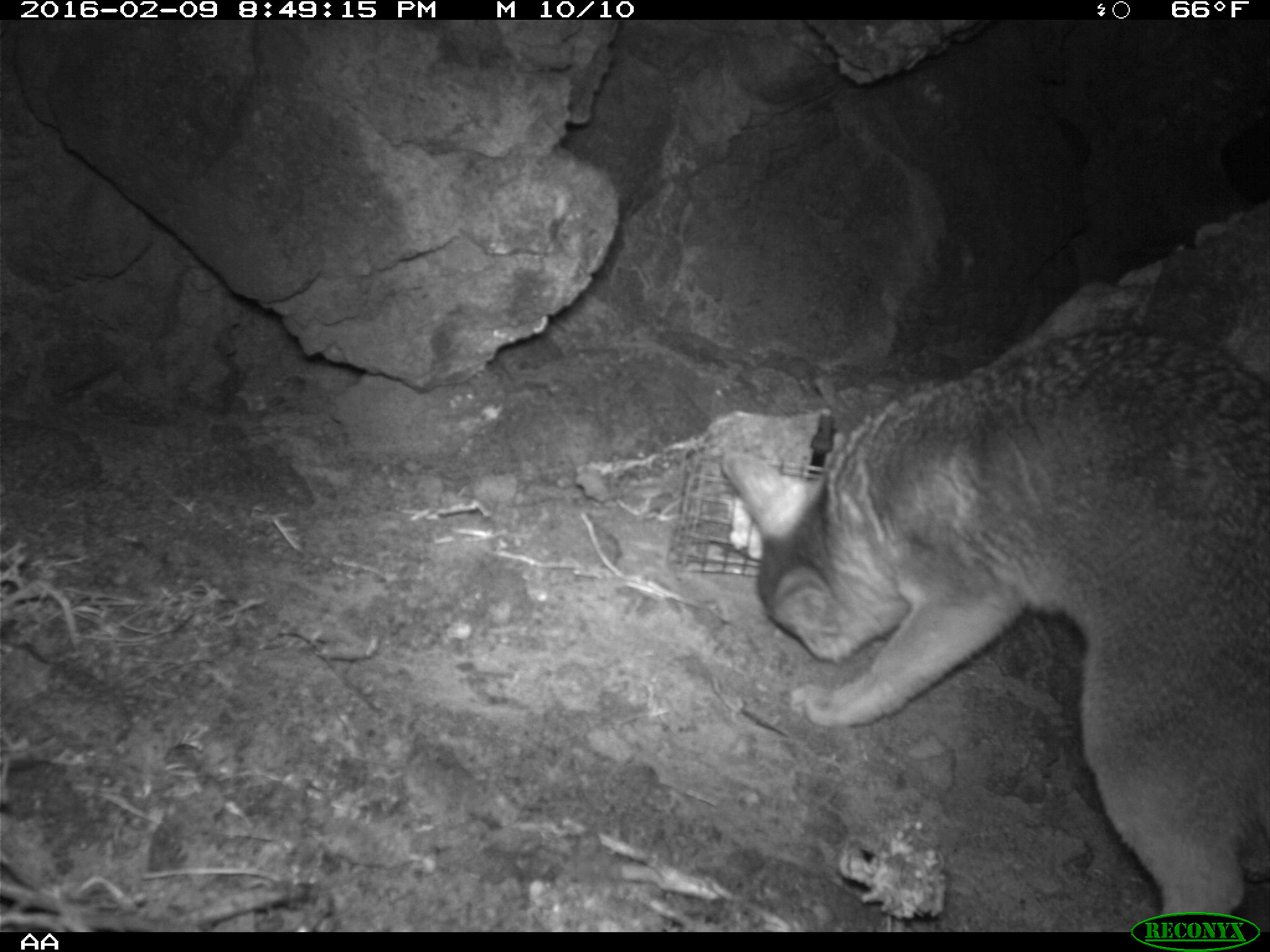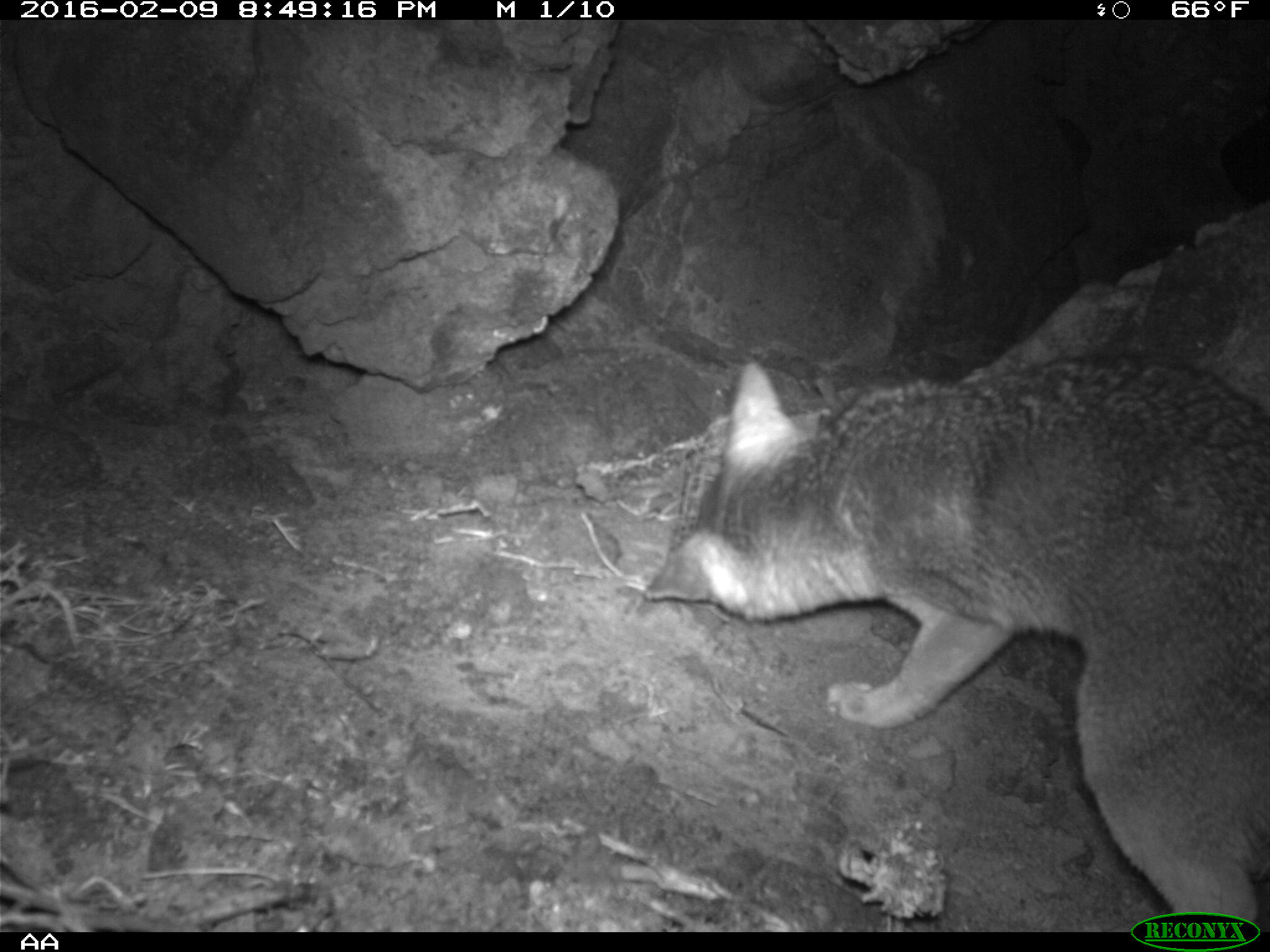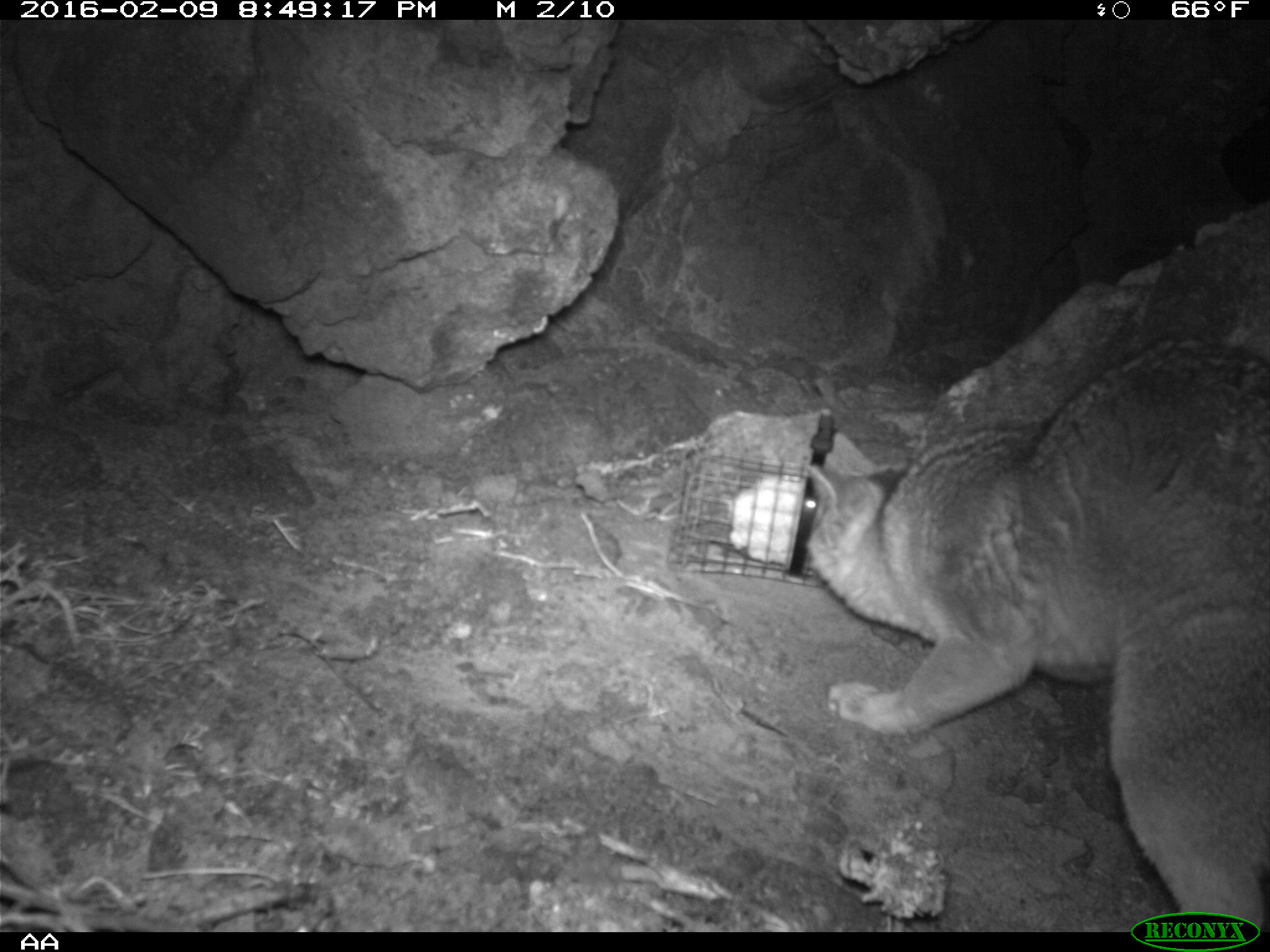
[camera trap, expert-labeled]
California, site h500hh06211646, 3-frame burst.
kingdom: Animalia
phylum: Chordata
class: Mammalia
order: Carnivora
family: Canidae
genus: Urocyon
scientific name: Urocyon littoralis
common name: island fox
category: fox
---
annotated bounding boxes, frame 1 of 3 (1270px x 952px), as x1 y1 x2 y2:
fox: 718 328 1269 930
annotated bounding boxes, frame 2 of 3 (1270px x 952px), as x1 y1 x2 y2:
fox: 641 352 1269 931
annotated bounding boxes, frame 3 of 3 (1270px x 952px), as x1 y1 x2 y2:
fox: 788 338 1269 933